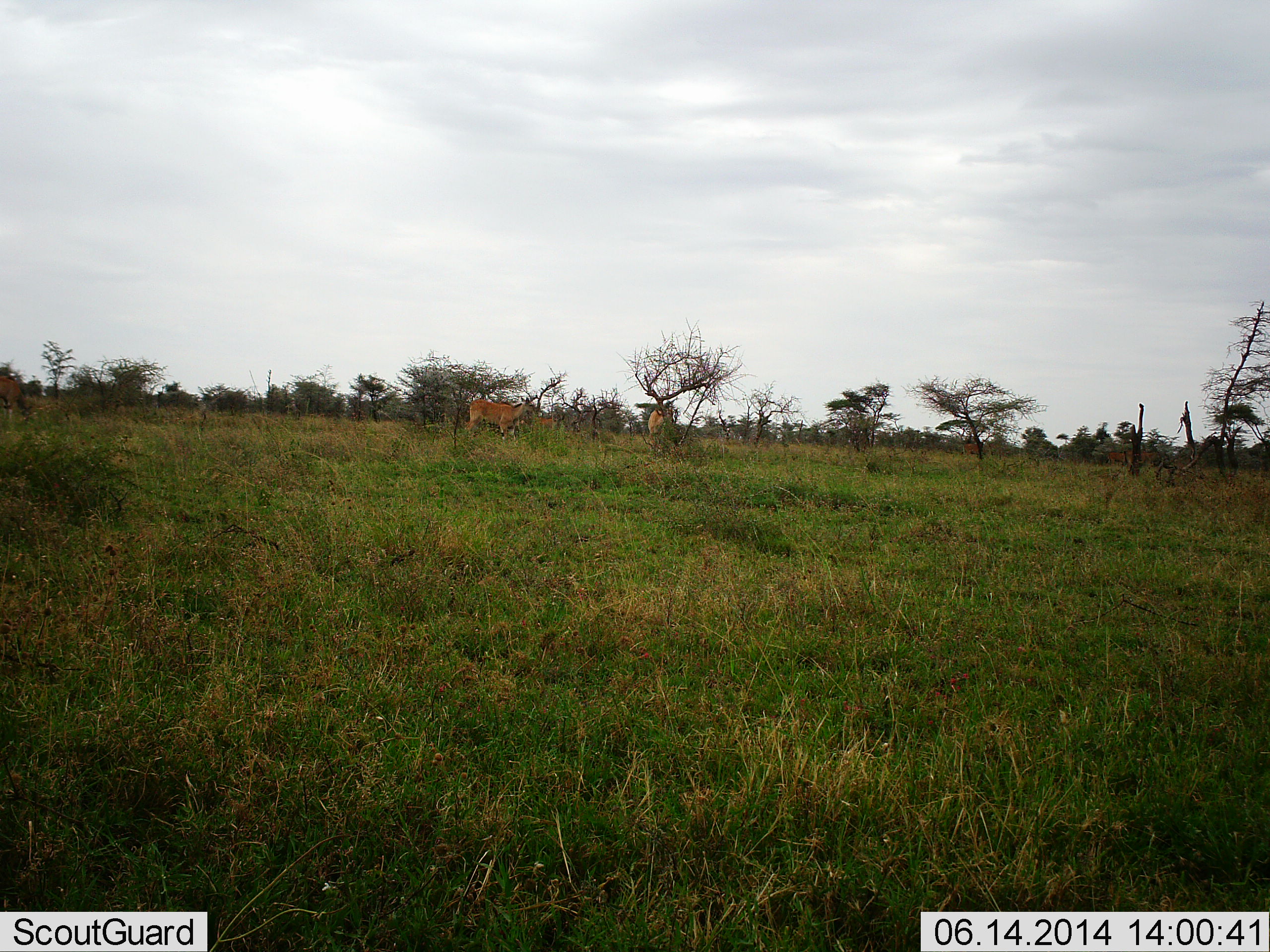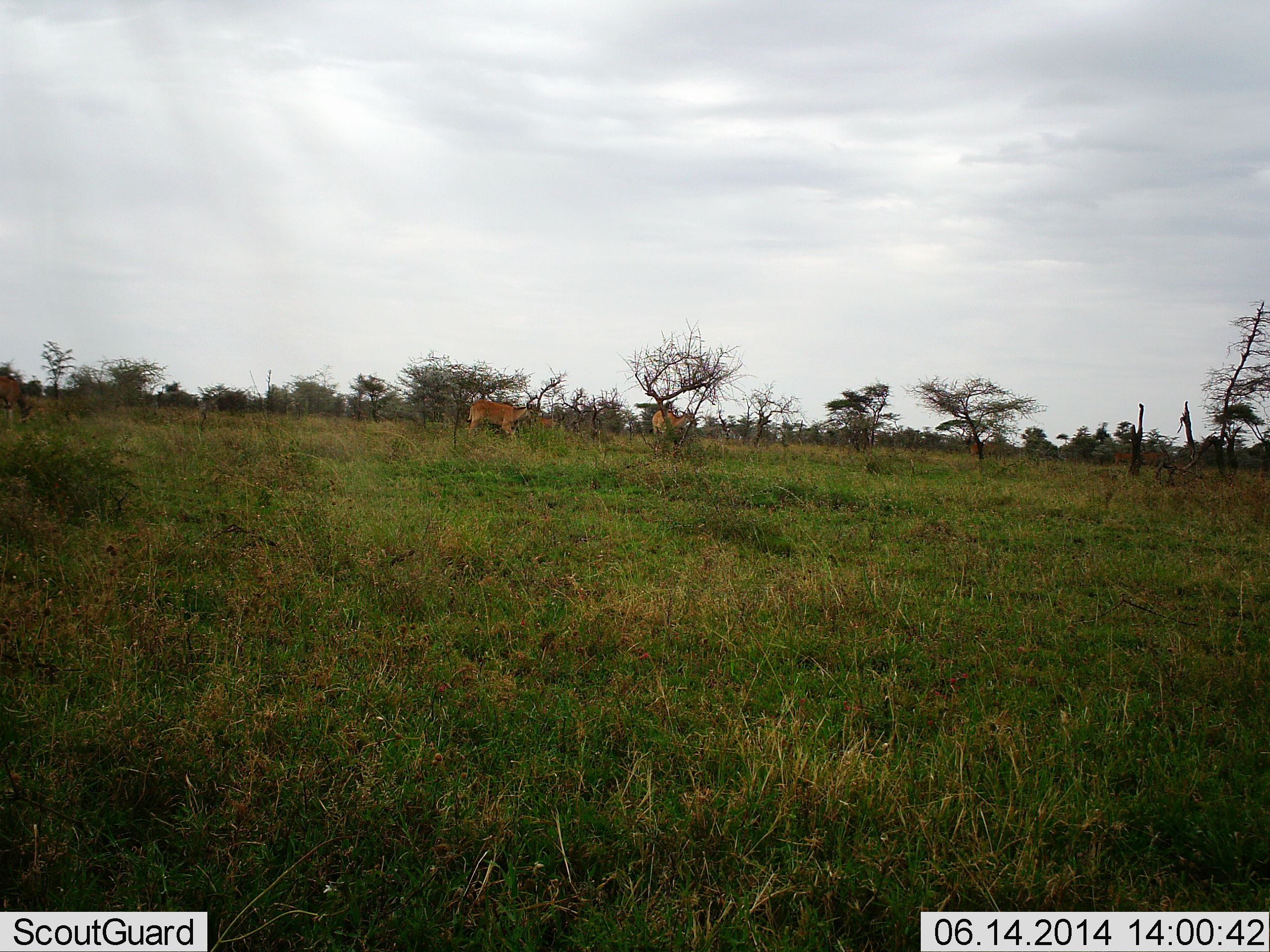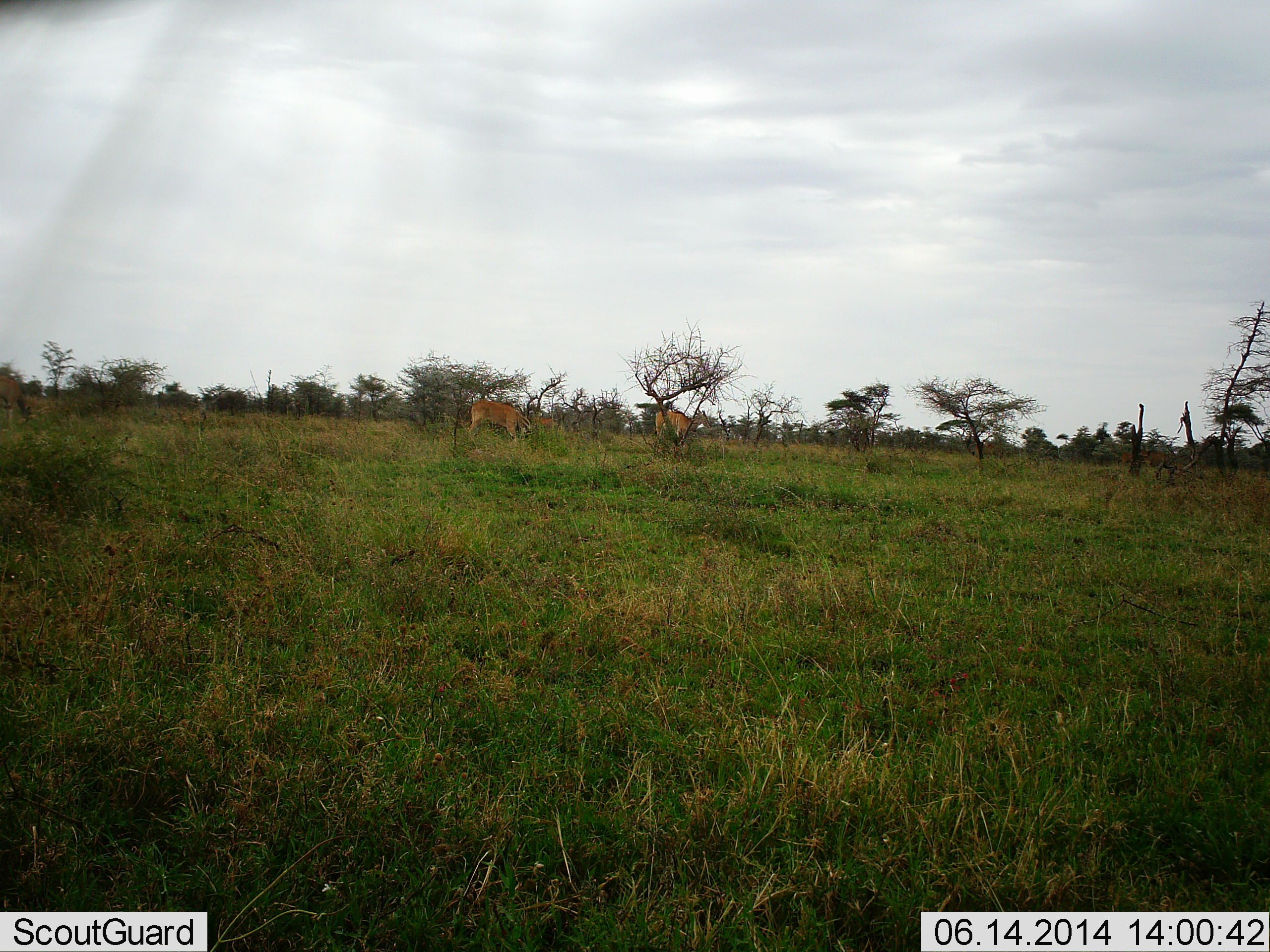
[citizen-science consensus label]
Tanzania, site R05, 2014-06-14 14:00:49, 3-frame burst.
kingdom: Animalia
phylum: Chordata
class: Mammalia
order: Artiodactyla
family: Bovidae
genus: Aepyceros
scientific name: Aepyceros melampus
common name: impala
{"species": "impala (Aepyceros melampus)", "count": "2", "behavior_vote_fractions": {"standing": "56%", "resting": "0%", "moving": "56%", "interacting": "0%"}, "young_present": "0%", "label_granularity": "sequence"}